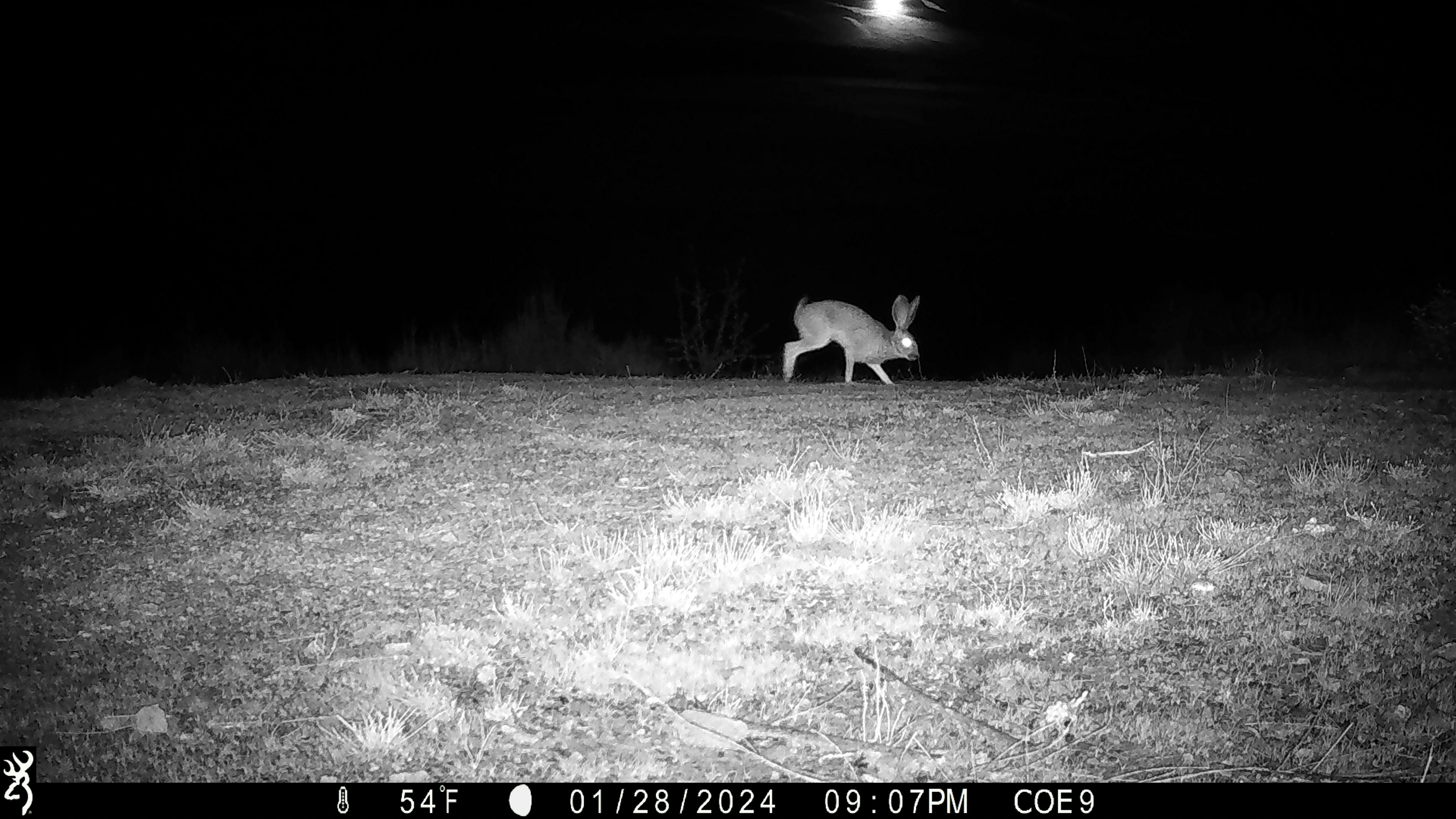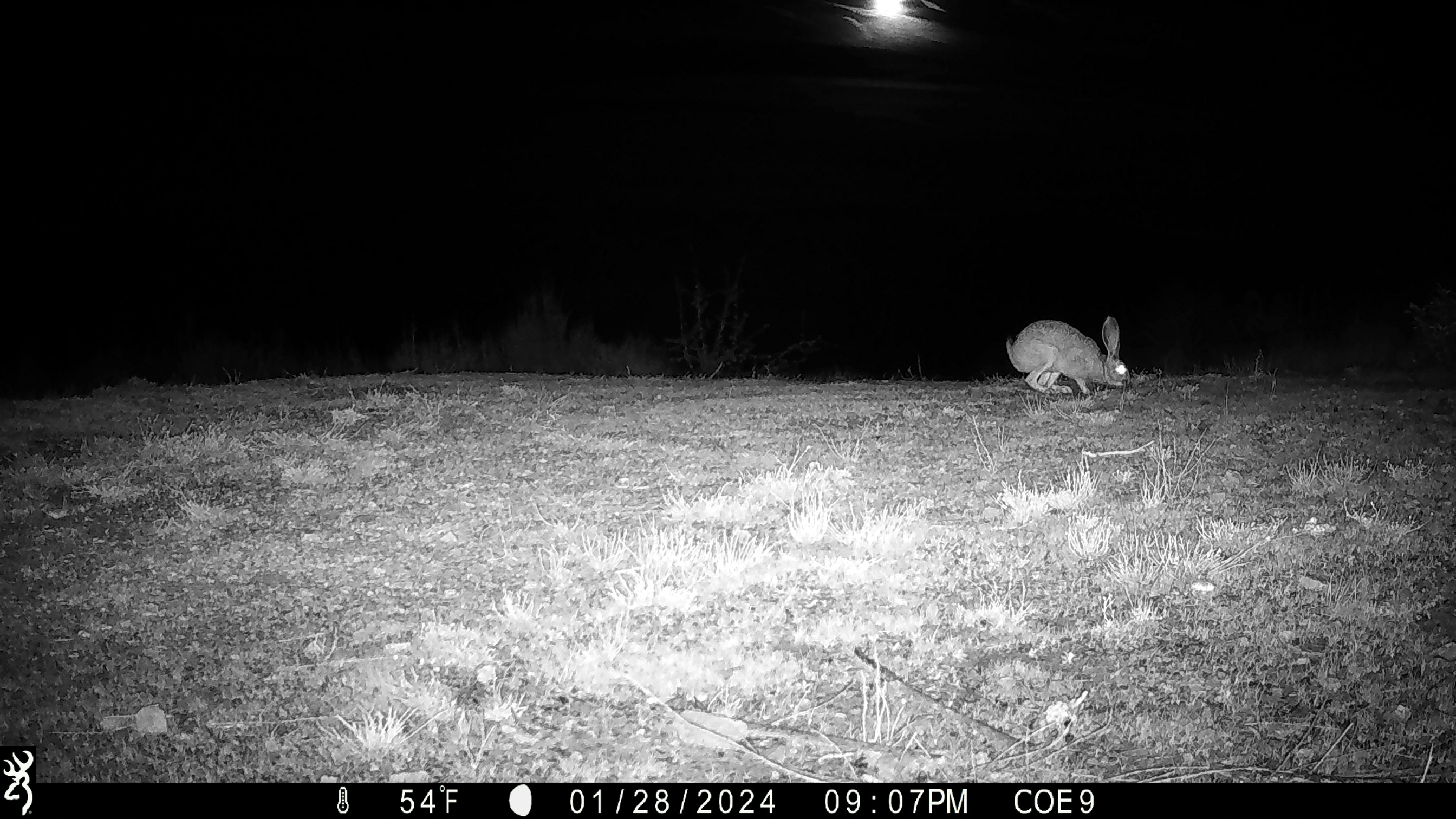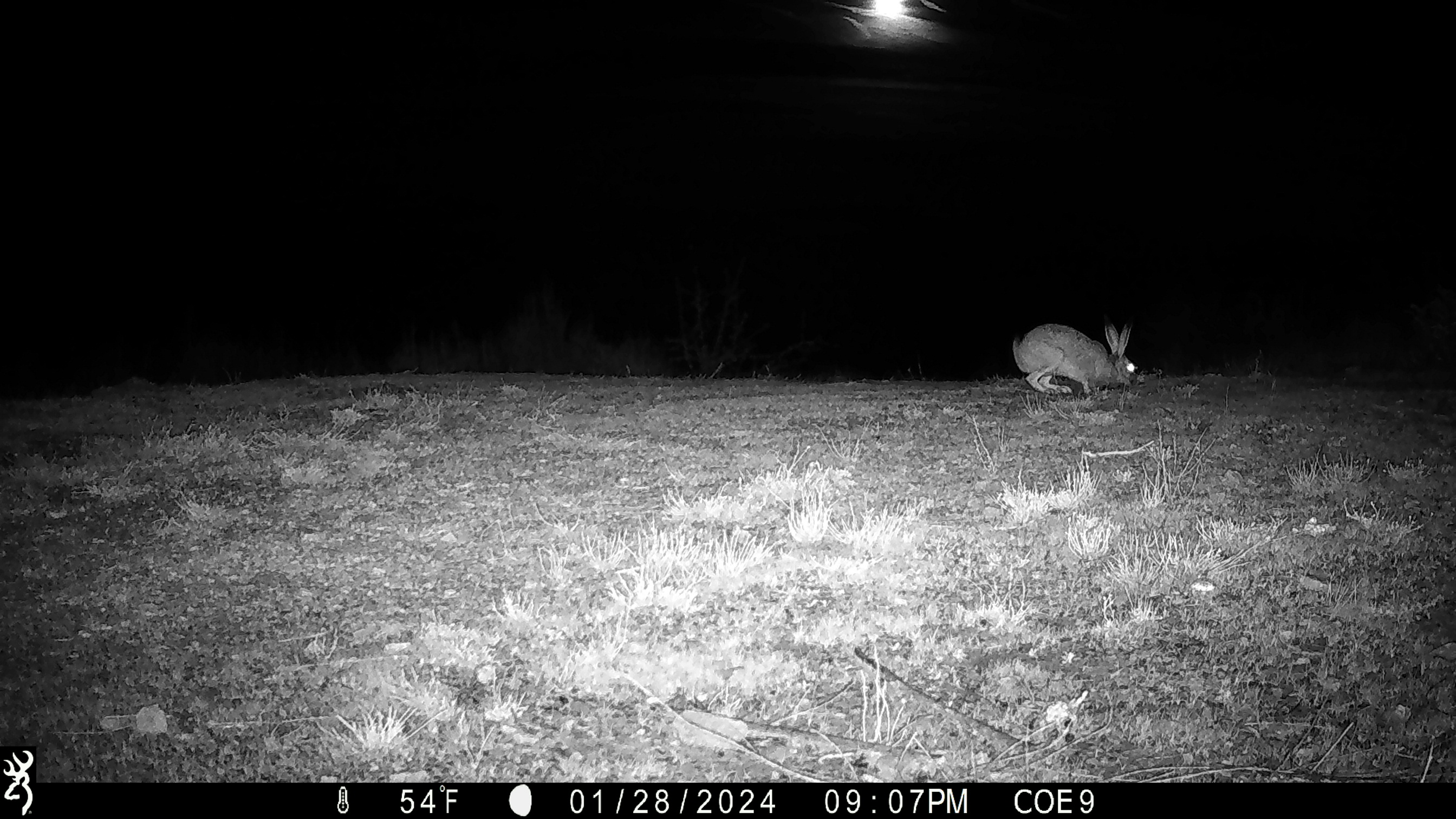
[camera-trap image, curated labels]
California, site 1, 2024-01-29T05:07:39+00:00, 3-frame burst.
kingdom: Animalia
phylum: Chordata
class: Mammalia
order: Lagomorpha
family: Leporidae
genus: Lepus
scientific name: Lepus californicus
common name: black-tailed jackrabbit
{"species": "black-tailed jackrabbit (Lepus californicus)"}